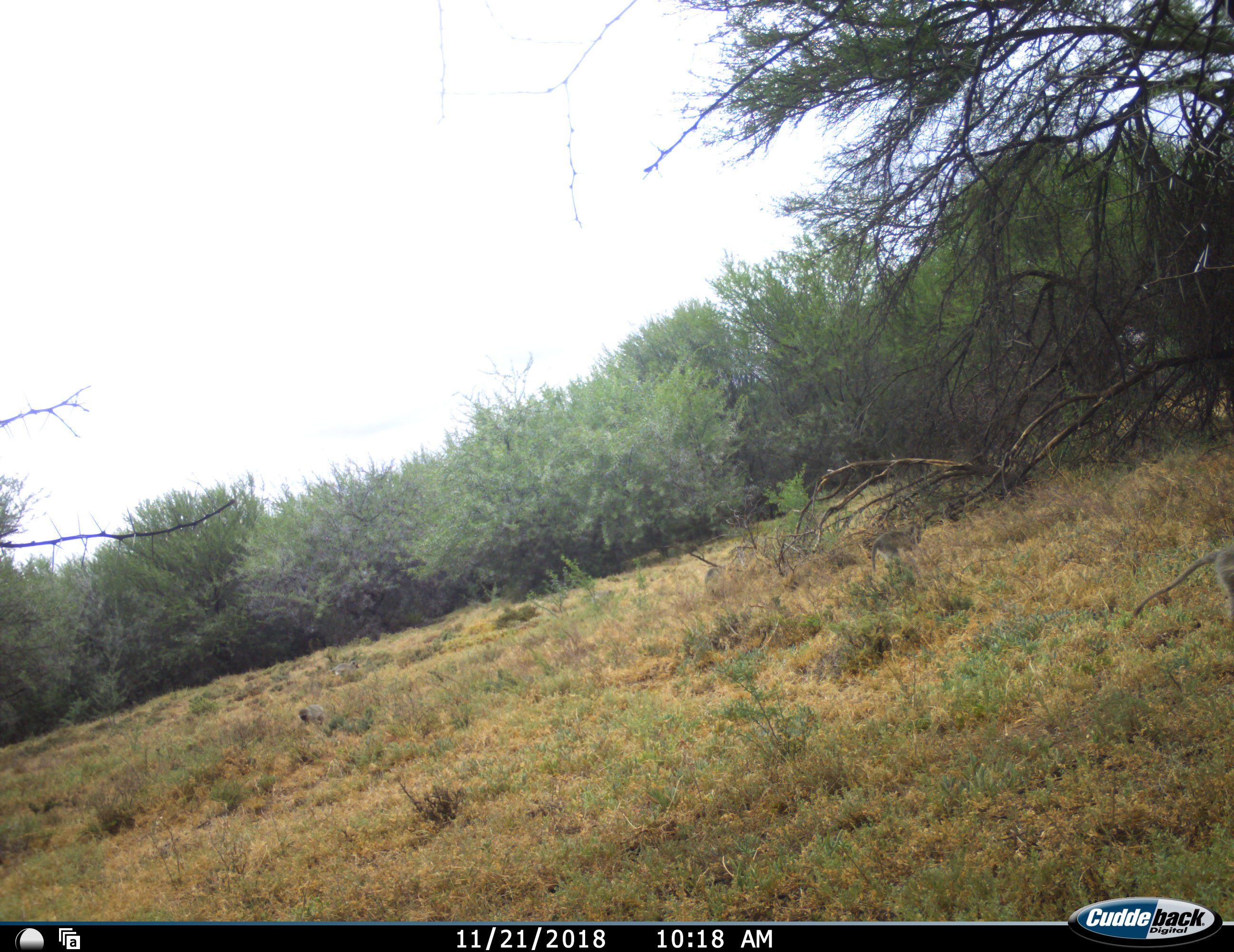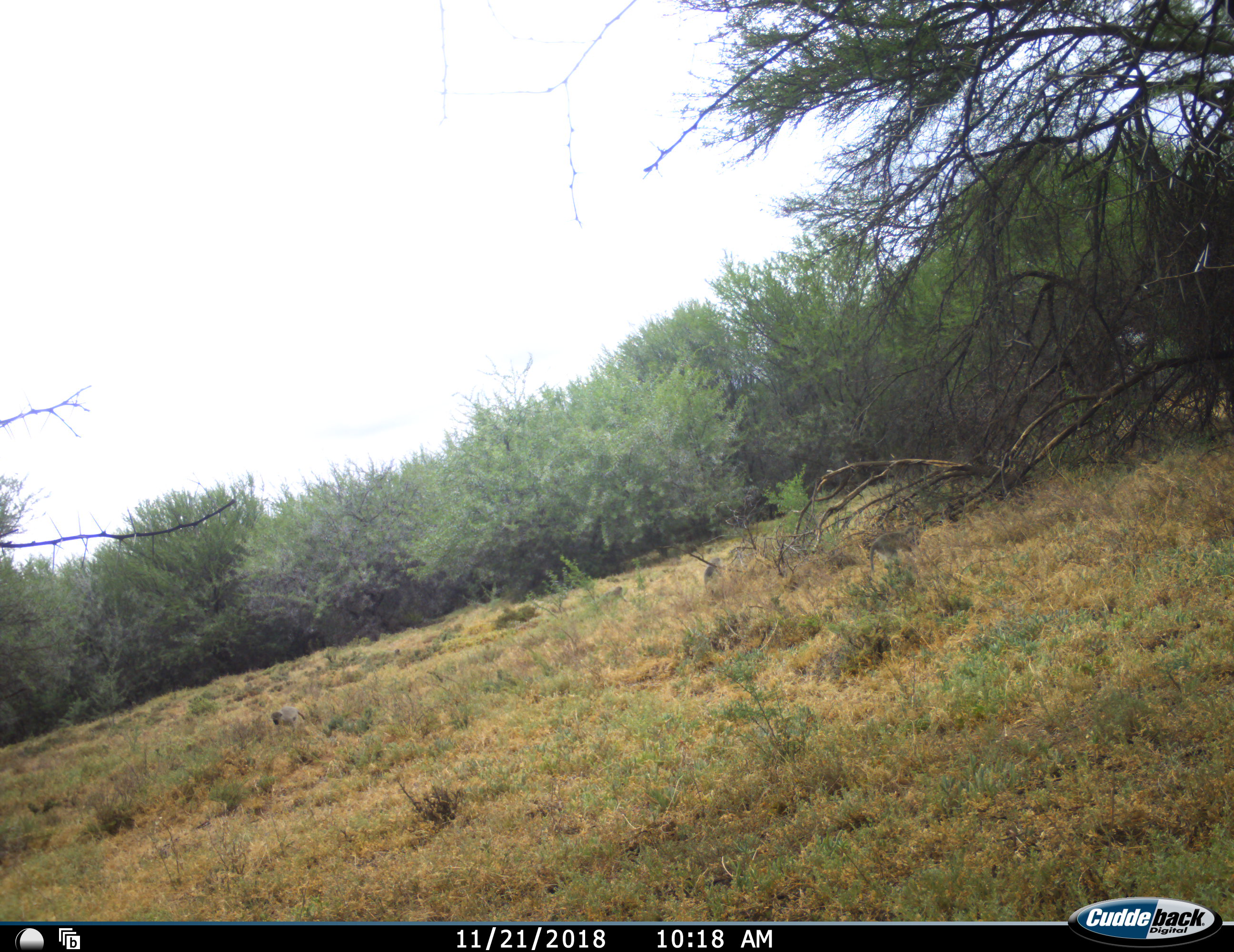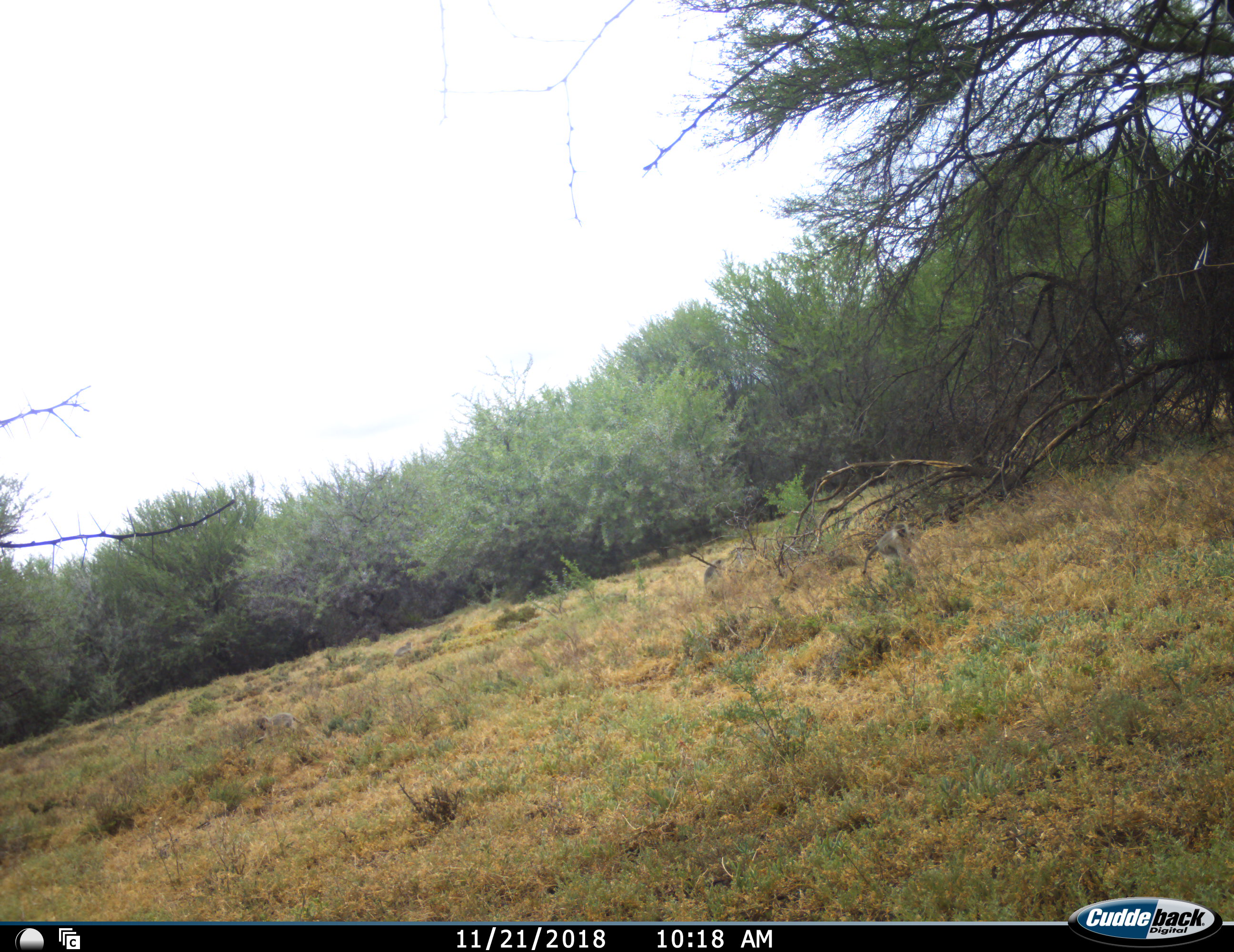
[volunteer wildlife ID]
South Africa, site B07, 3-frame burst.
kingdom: Animalia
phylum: Chordata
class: Mammalia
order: Primates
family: Cercopithecidae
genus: Chlorocebus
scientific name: Chlorocebus pygerythrus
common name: vervet monkey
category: monkeyvervet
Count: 6.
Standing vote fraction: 12%.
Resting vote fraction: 12%.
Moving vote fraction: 75%.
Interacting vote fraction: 0%.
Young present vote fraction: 0%.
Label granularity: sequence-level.